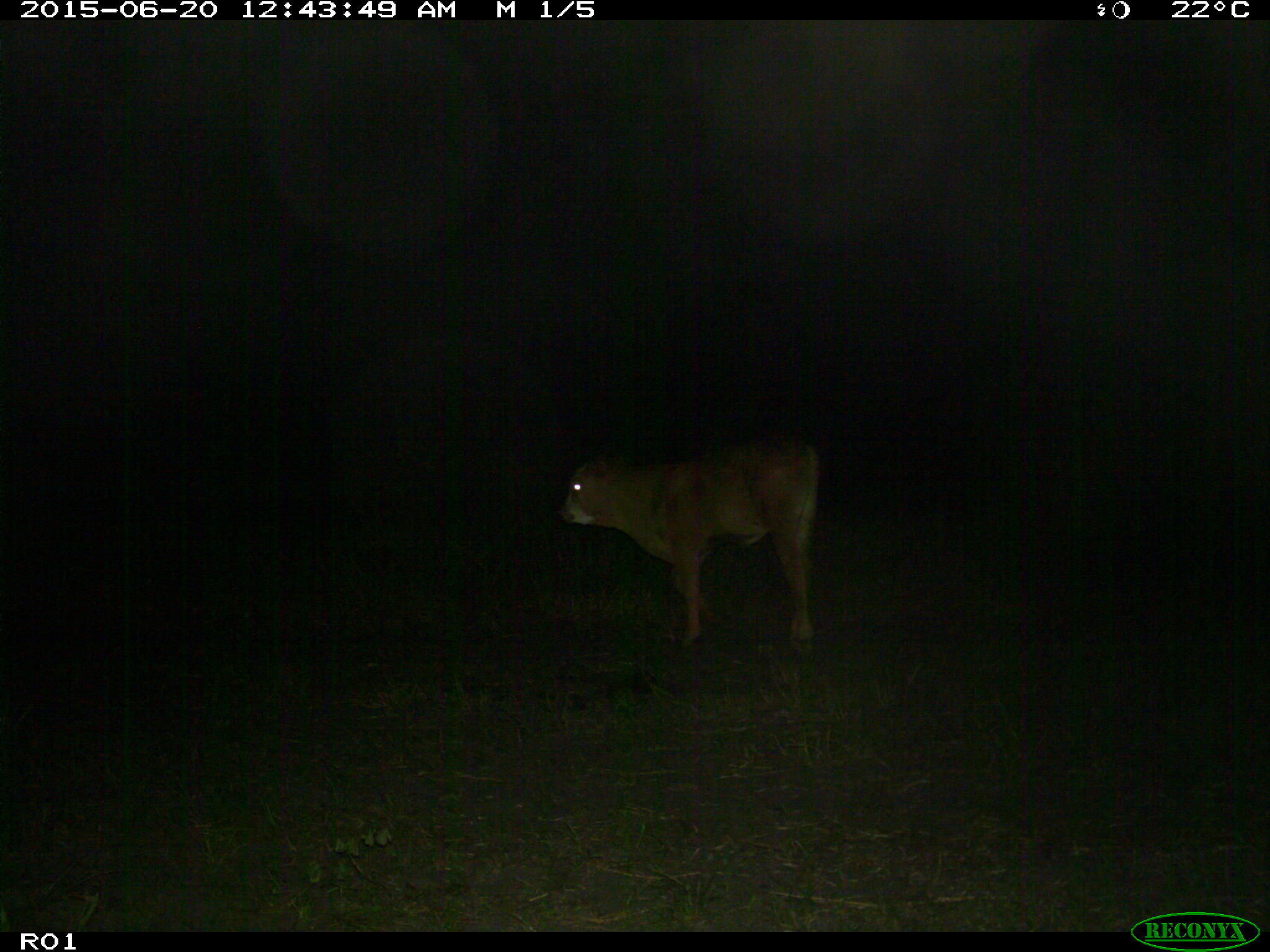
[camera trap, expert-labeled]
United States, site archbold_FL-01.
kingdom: Animalia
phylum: Chordata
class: Mammalia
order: Artiodactyla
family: Bovidae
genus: Bos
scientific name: Bos taurus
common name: domestic cow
Bos taurus (domestic cow).